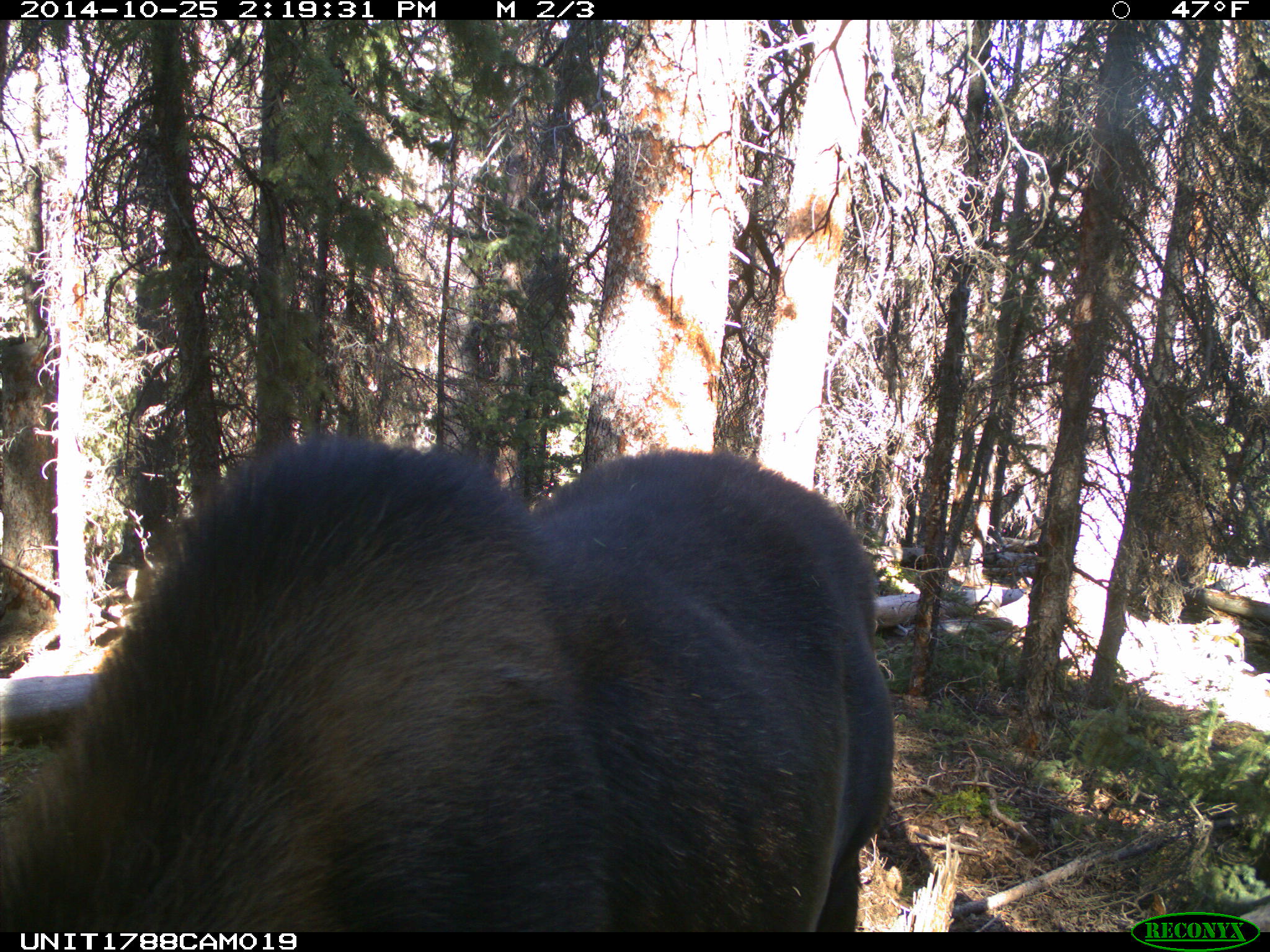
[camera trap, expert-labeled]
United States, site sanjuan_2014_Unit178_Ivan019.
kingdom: Animalia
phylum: Chordata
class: Mammalia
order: Artiodactyla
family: Cervidae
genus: Alces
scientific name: Alces alces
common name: moose